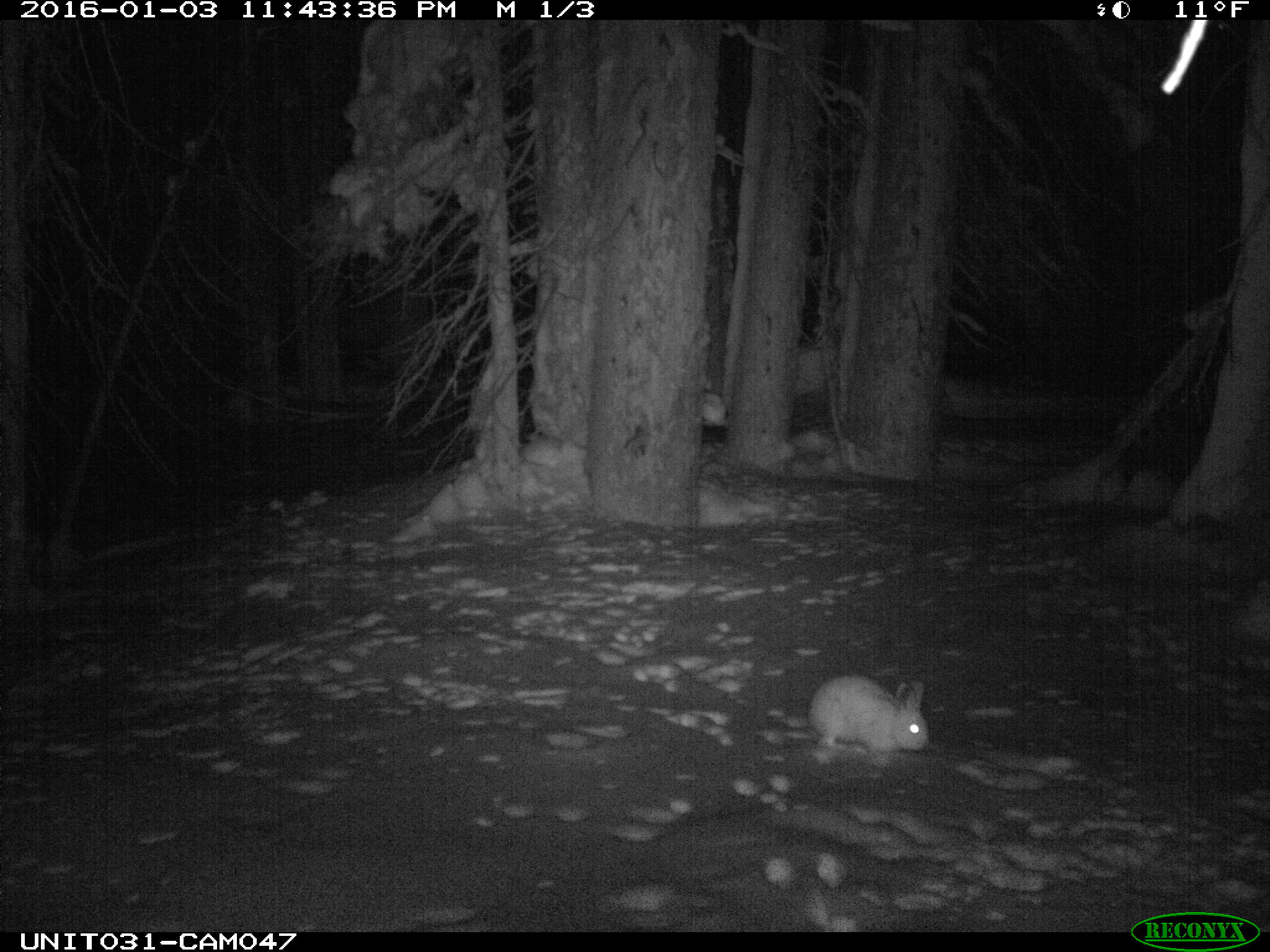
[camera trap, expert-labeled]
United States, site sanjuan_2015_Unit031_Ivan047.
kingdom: Animalia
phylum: Chordata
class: Mammalia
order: Lagomorpha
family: Leporidae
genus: Lepus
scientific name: Lepus americanus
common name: snowshoe hare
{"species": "Lepus americanus (snowshoe hare)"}